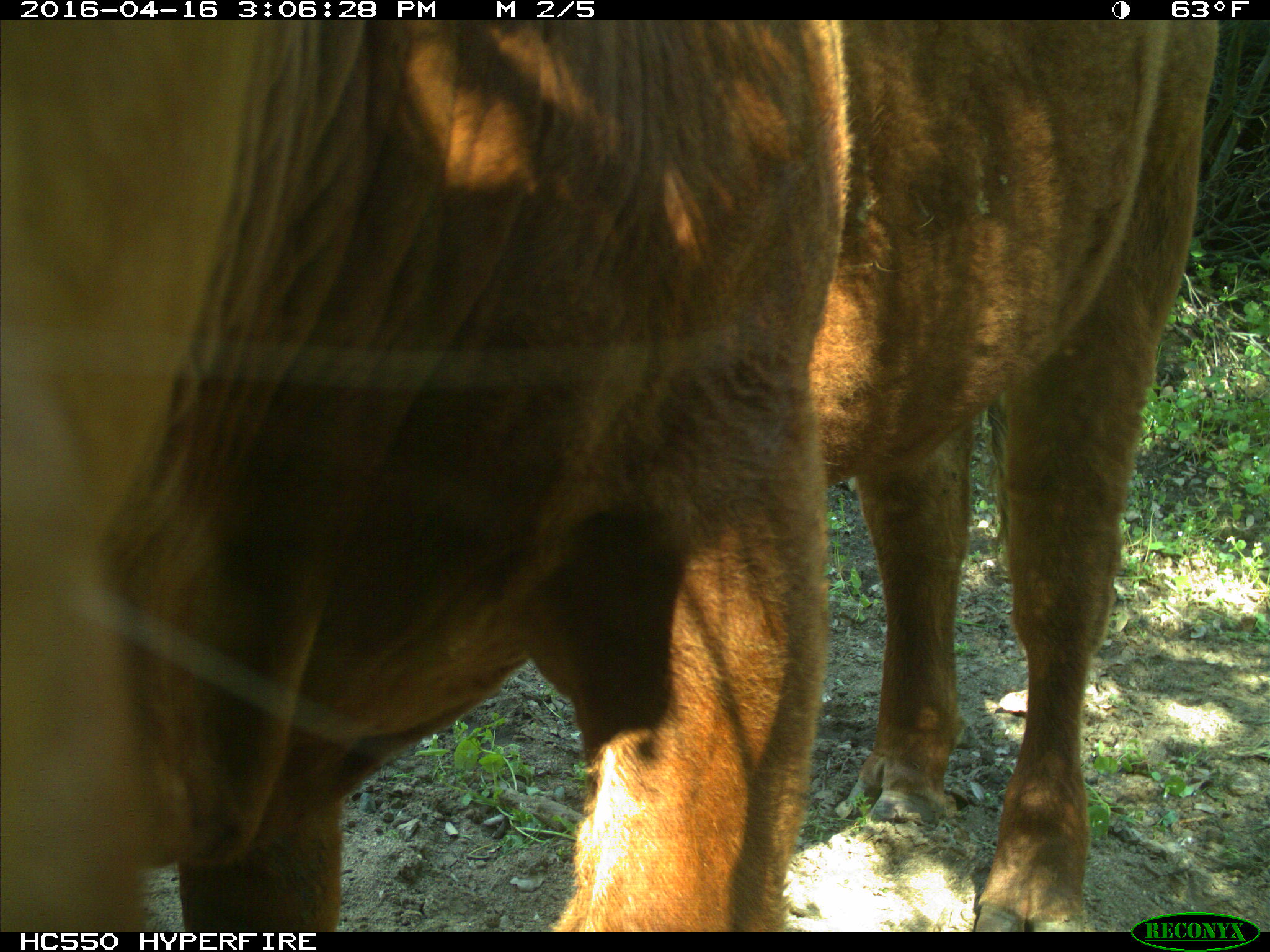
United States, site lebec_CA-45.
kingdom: Animalia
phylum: Chordata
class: Mammalia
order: Artiodactyla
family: Bovidae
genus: Bos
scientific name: Bos taurus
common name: domestic cow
Bos taurus (domestic cow).